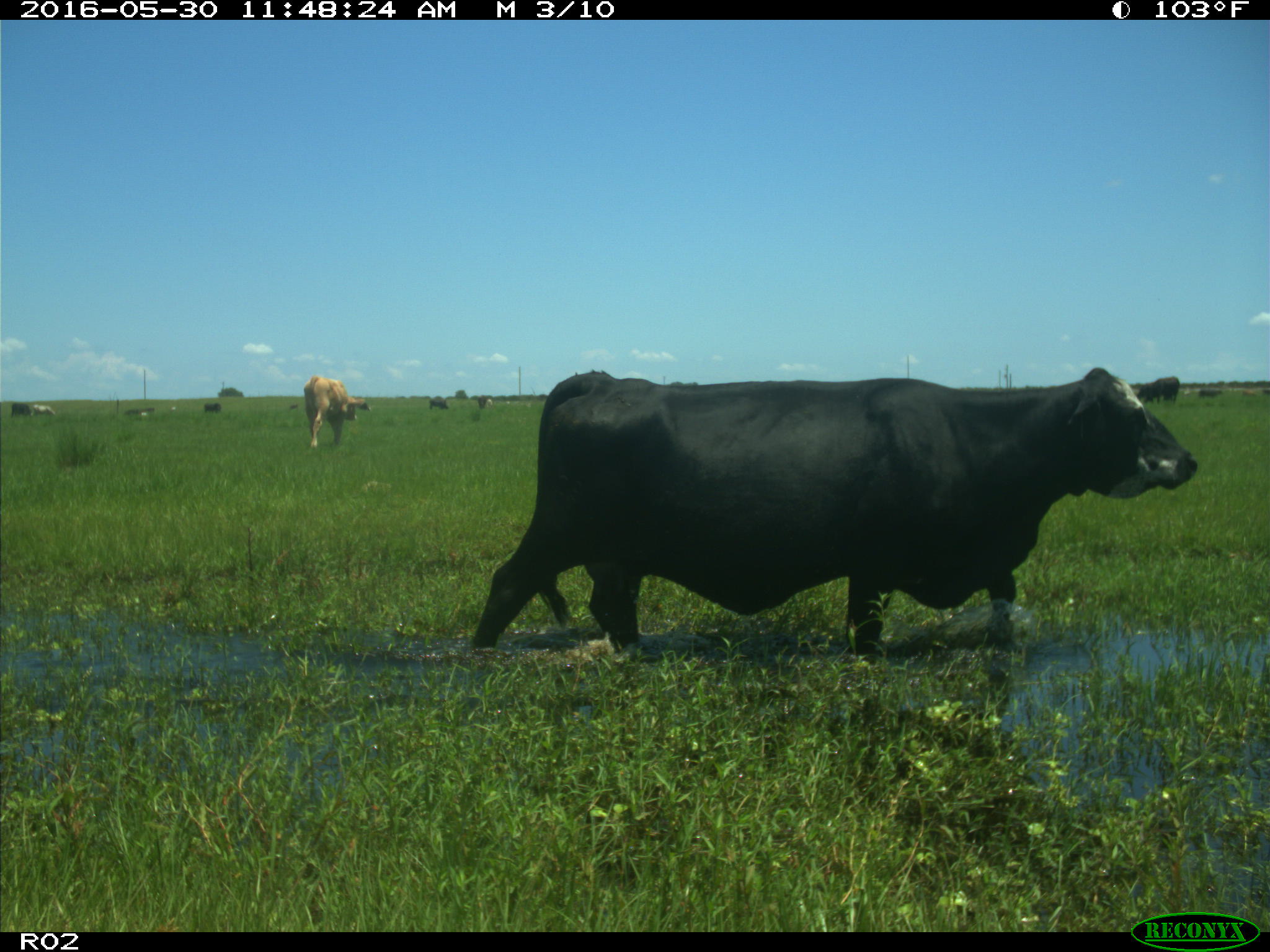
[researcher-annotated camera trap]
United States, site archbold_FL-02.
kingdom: Animalia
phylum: Chordata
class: Mammalia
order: Artiodactyla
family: Bovidae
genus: Bos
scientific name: Bos taurus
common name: domestic cow